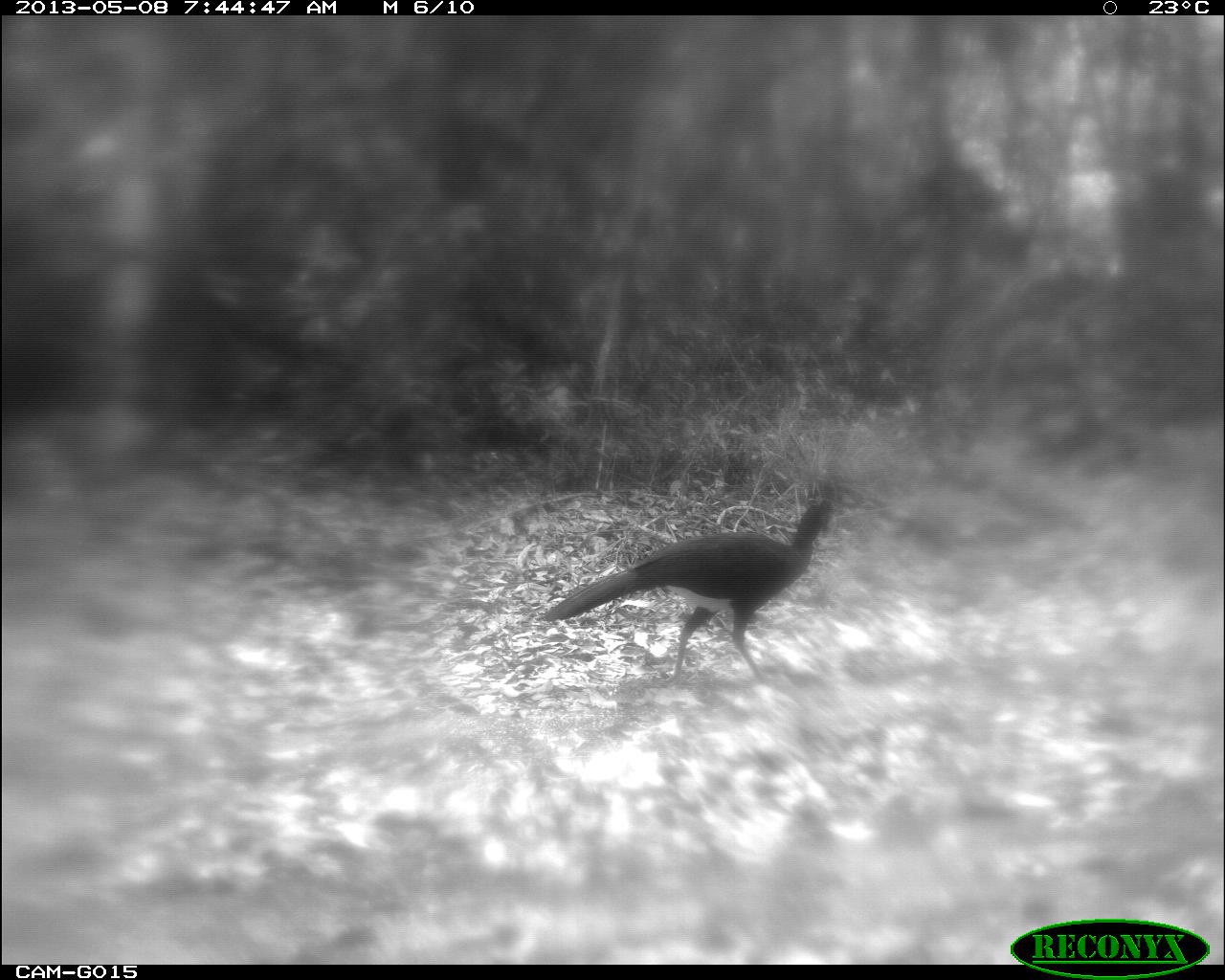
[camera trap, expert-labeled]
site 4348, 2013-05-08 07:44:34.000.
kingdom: Animalia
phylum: Chordata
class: Aves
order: Galliformes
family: Cracidae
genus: Crax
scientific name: Crax rubra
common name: great curassow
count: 1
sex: male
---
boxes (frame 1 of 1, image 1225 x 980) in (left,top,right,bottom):
crax rubra: (540,497,834,683)